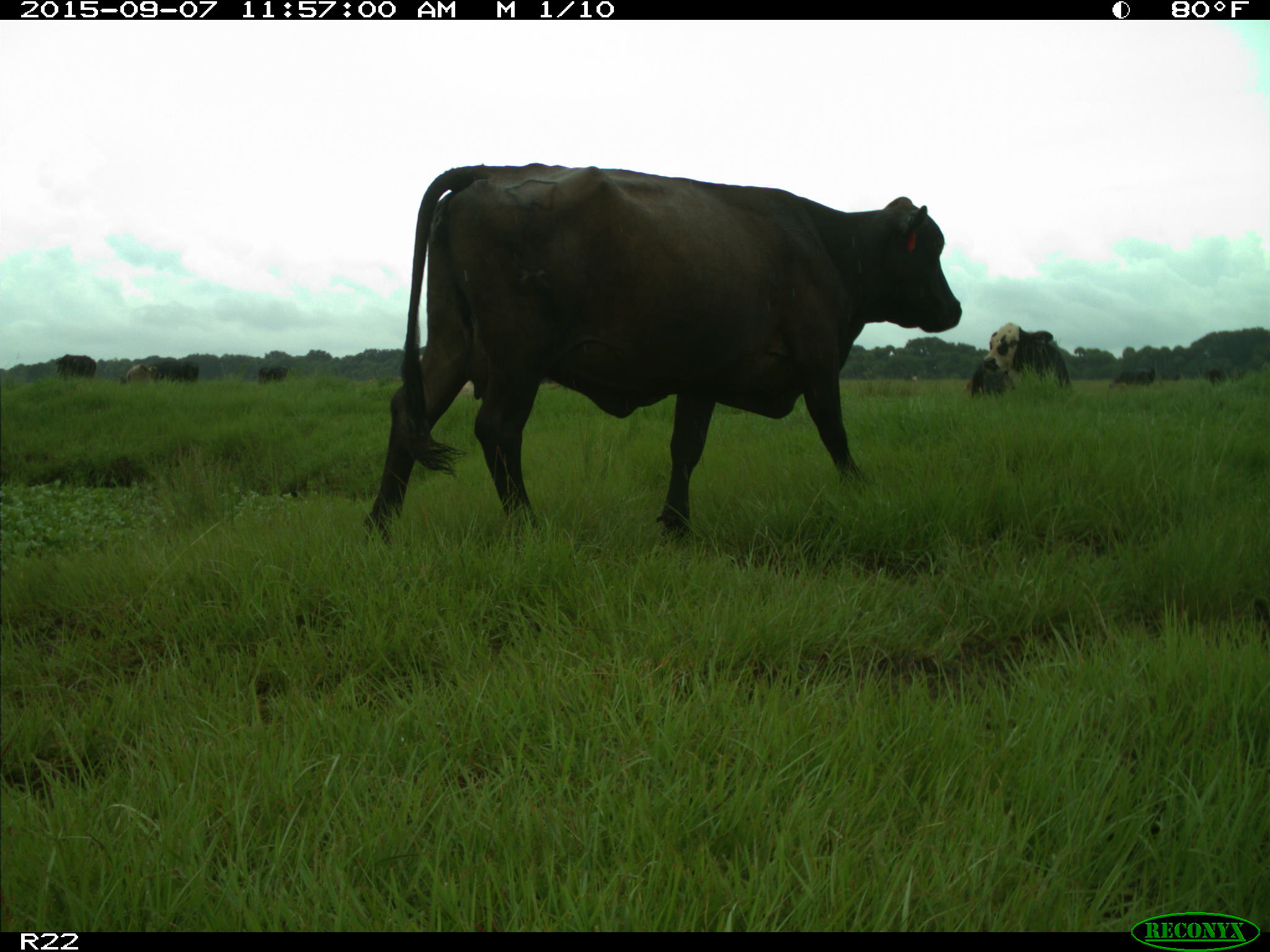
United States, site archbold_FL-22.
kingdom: Animalia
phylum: Chordata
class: Mammalia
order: Artiodactyla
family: Bovidae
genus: Bos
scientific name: Bos taurus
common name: domestic cow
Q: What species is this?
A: Bos taurus (domestic cow).